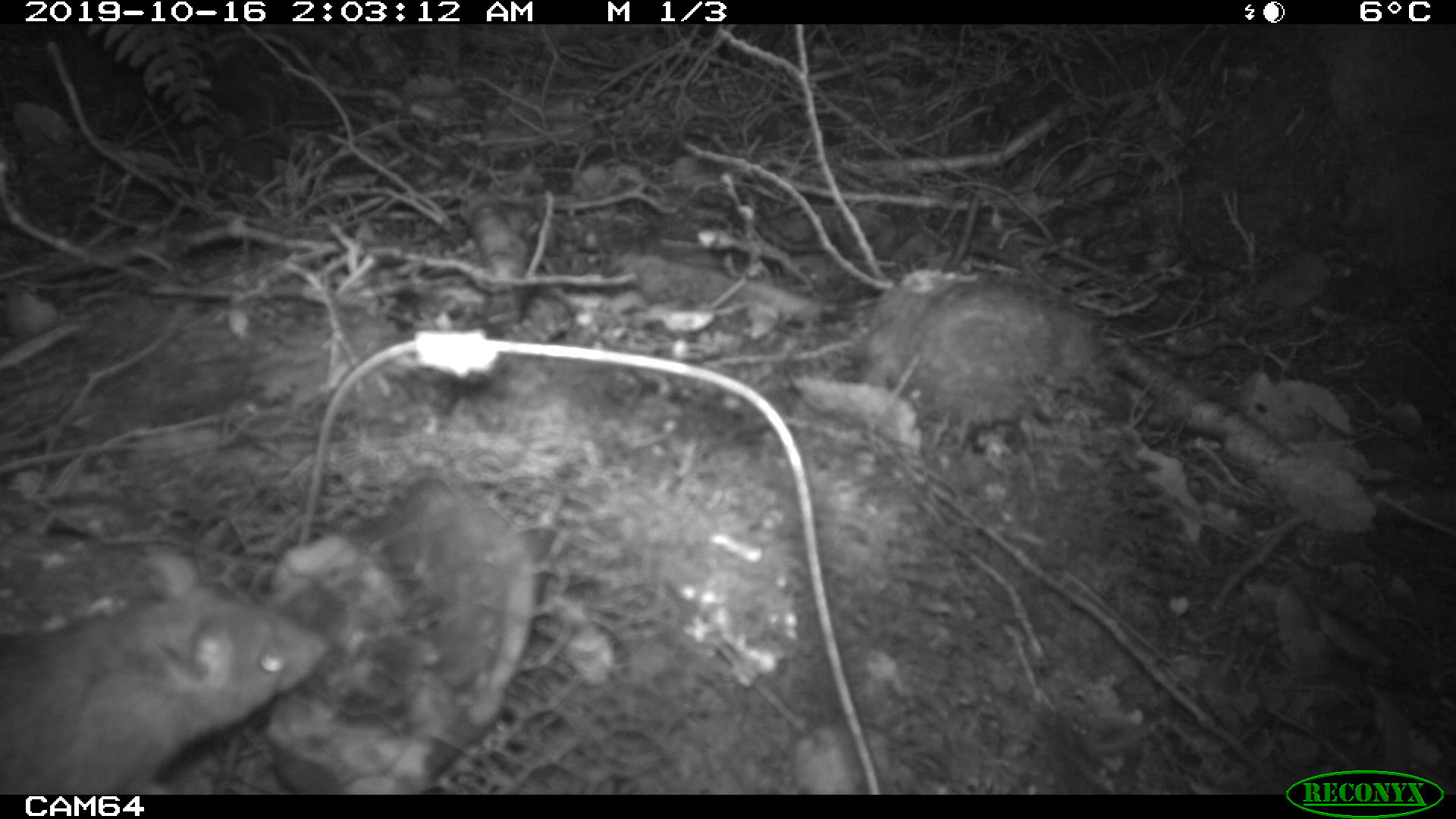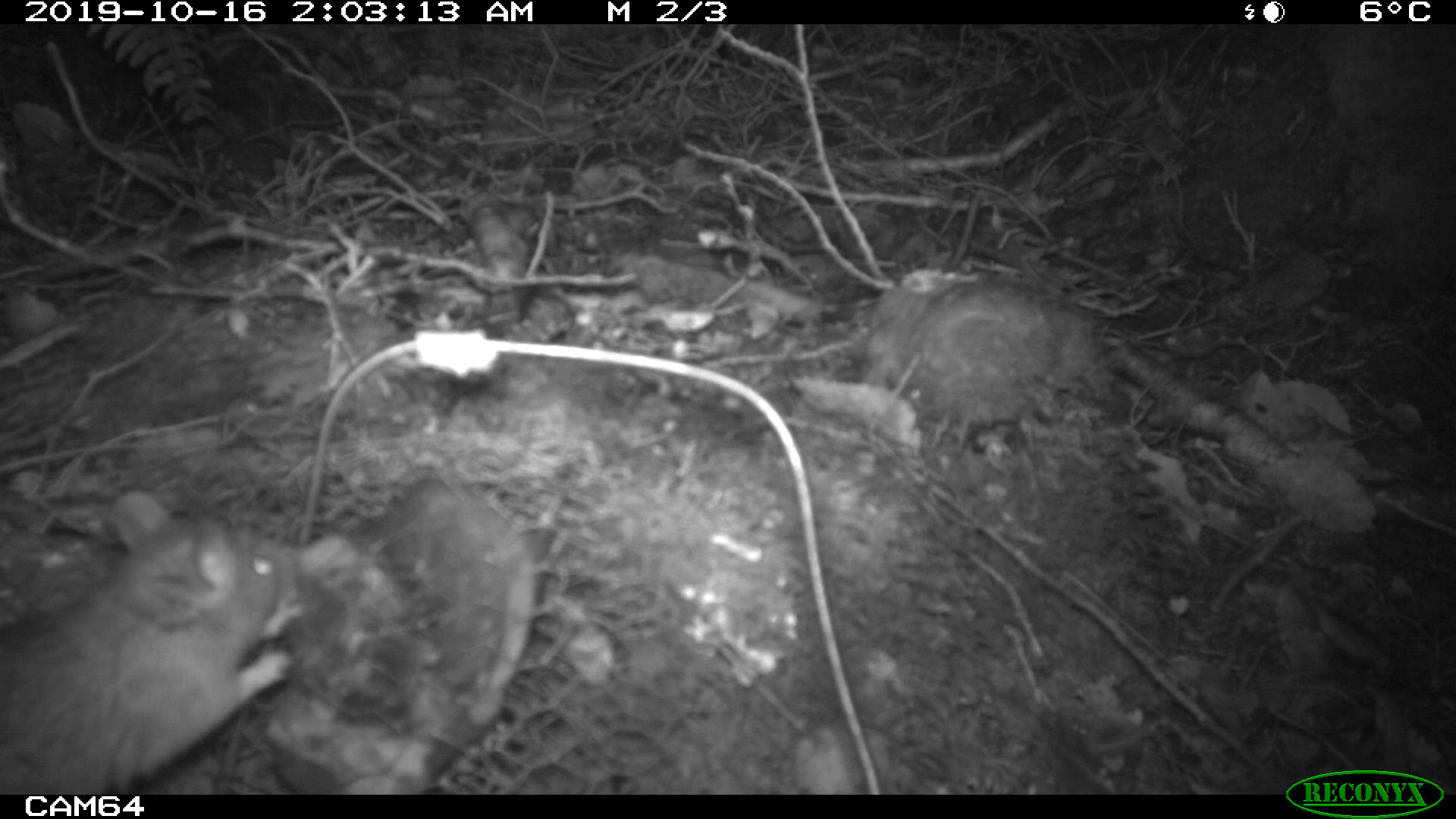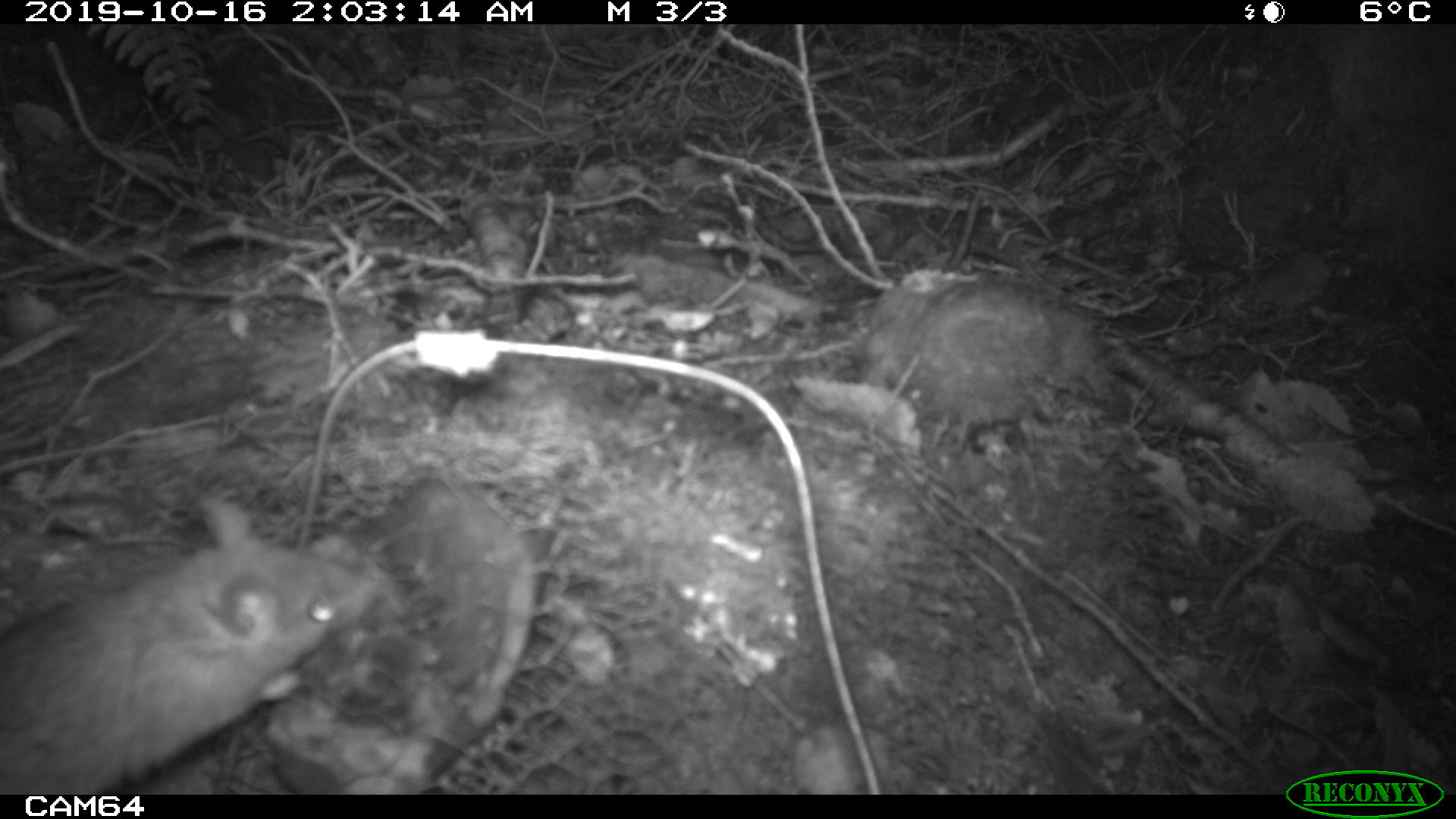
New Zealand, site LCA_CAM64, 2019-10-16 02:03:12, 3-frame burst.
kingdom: Animalia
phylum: Chordata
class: Mammalia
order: Rodentia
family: Muridae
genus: Rattus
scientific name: Rattus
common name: rat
Rat (Rattus).